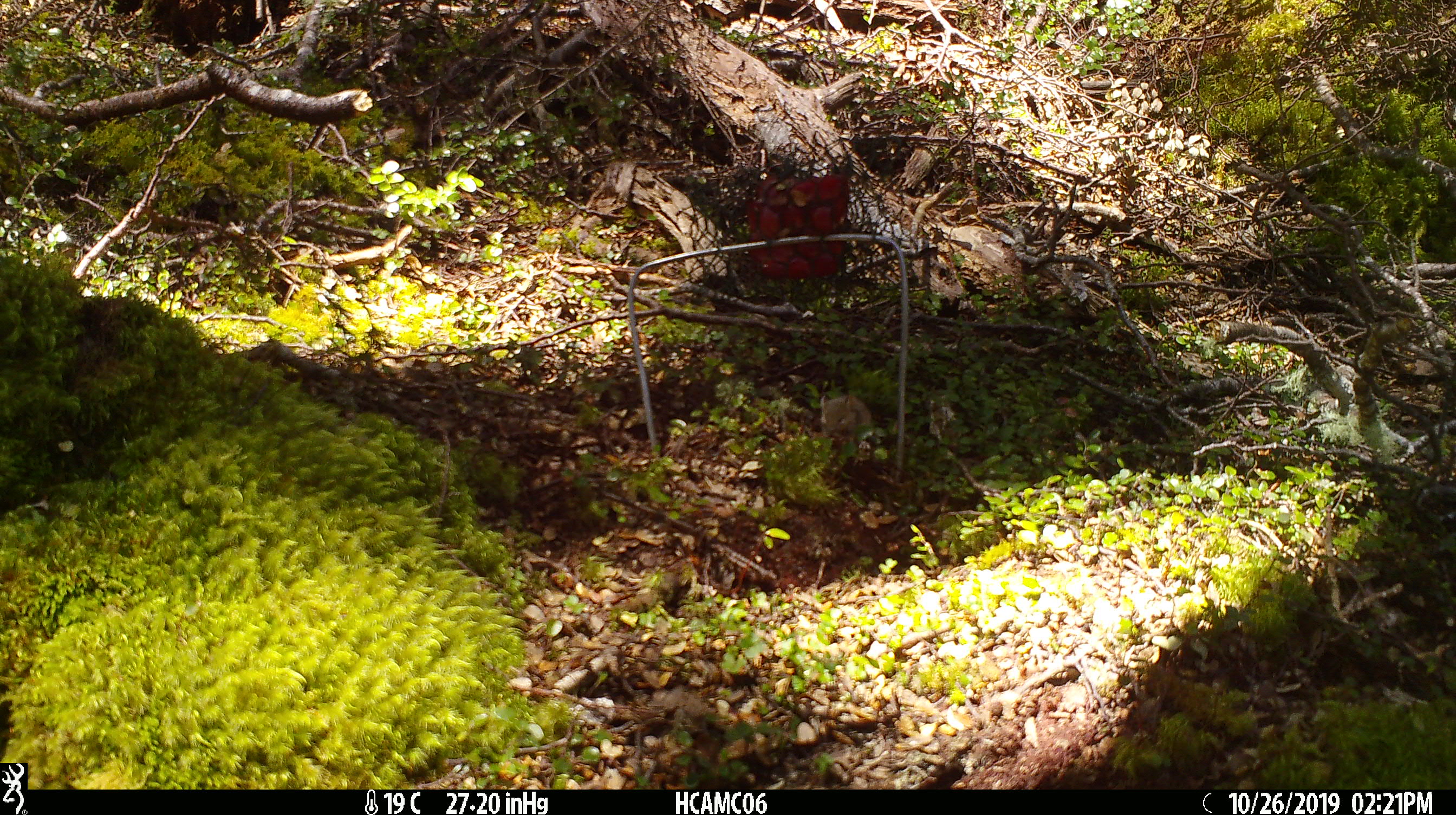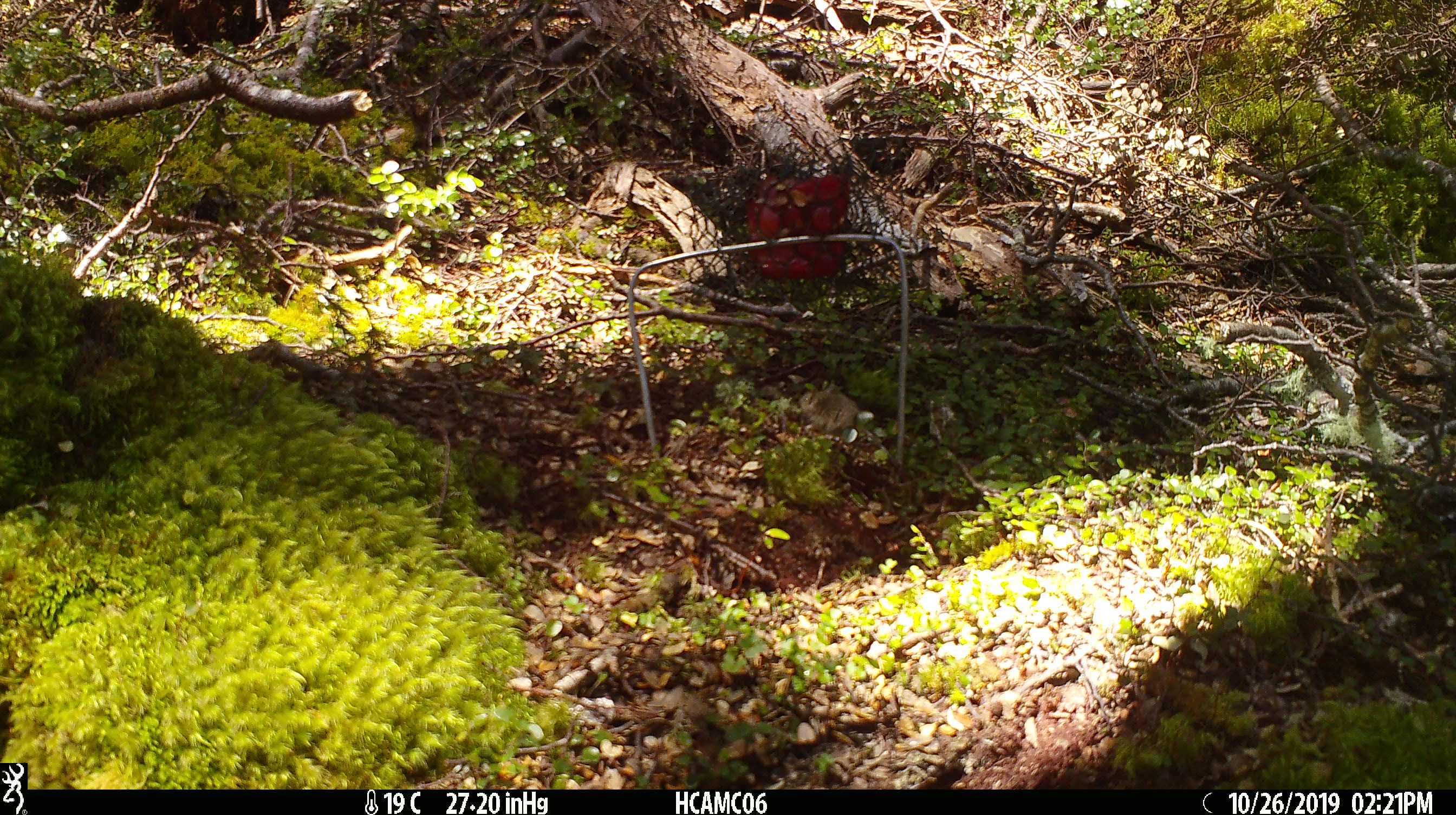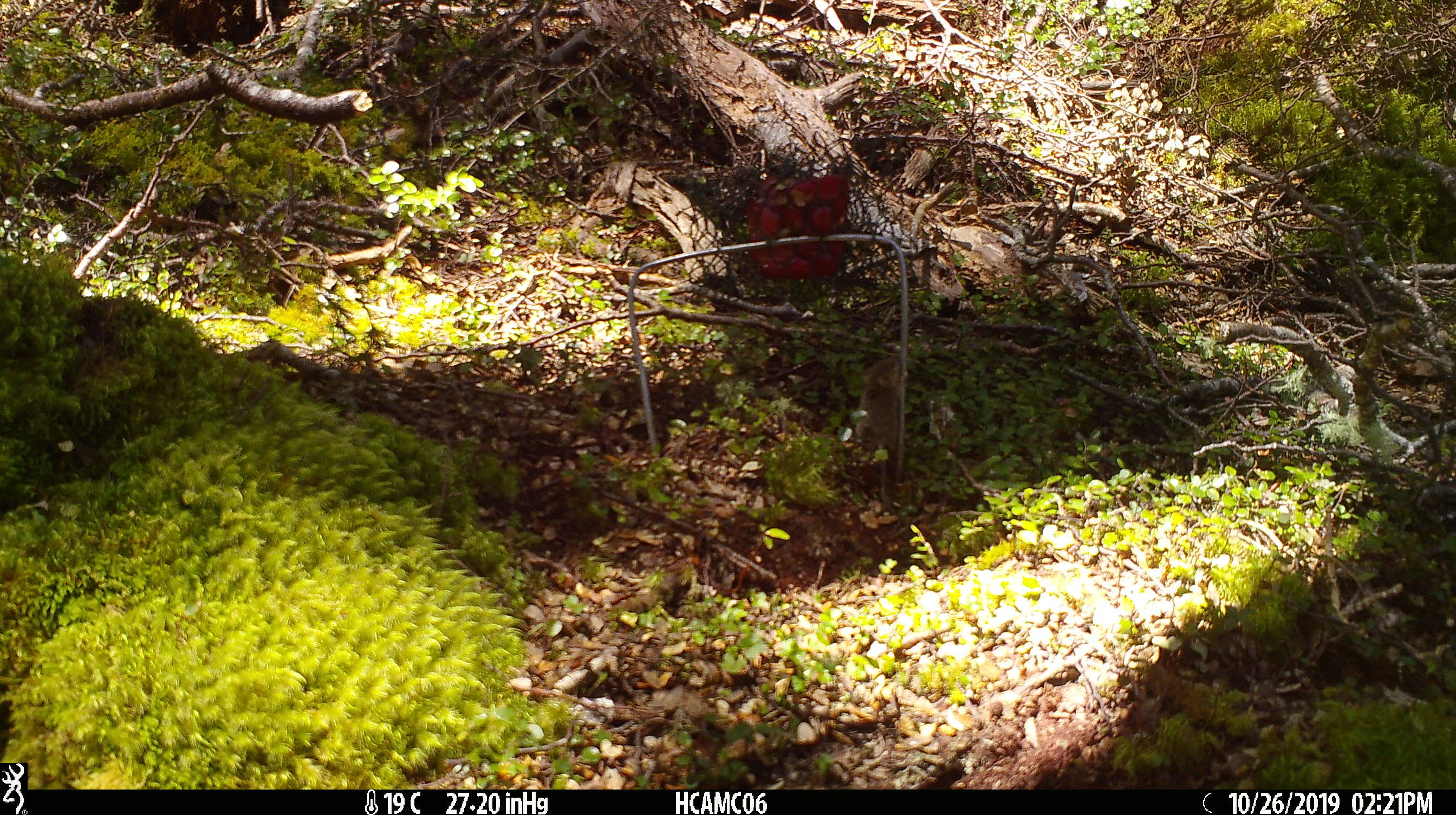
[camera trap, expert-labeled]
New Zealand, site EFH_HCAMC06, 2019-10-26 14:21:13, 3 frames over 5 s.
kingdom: Animalia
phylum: Chordata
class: Mammalia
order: Rodentia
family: Muridae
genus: Mus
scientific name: Mus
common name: mouse